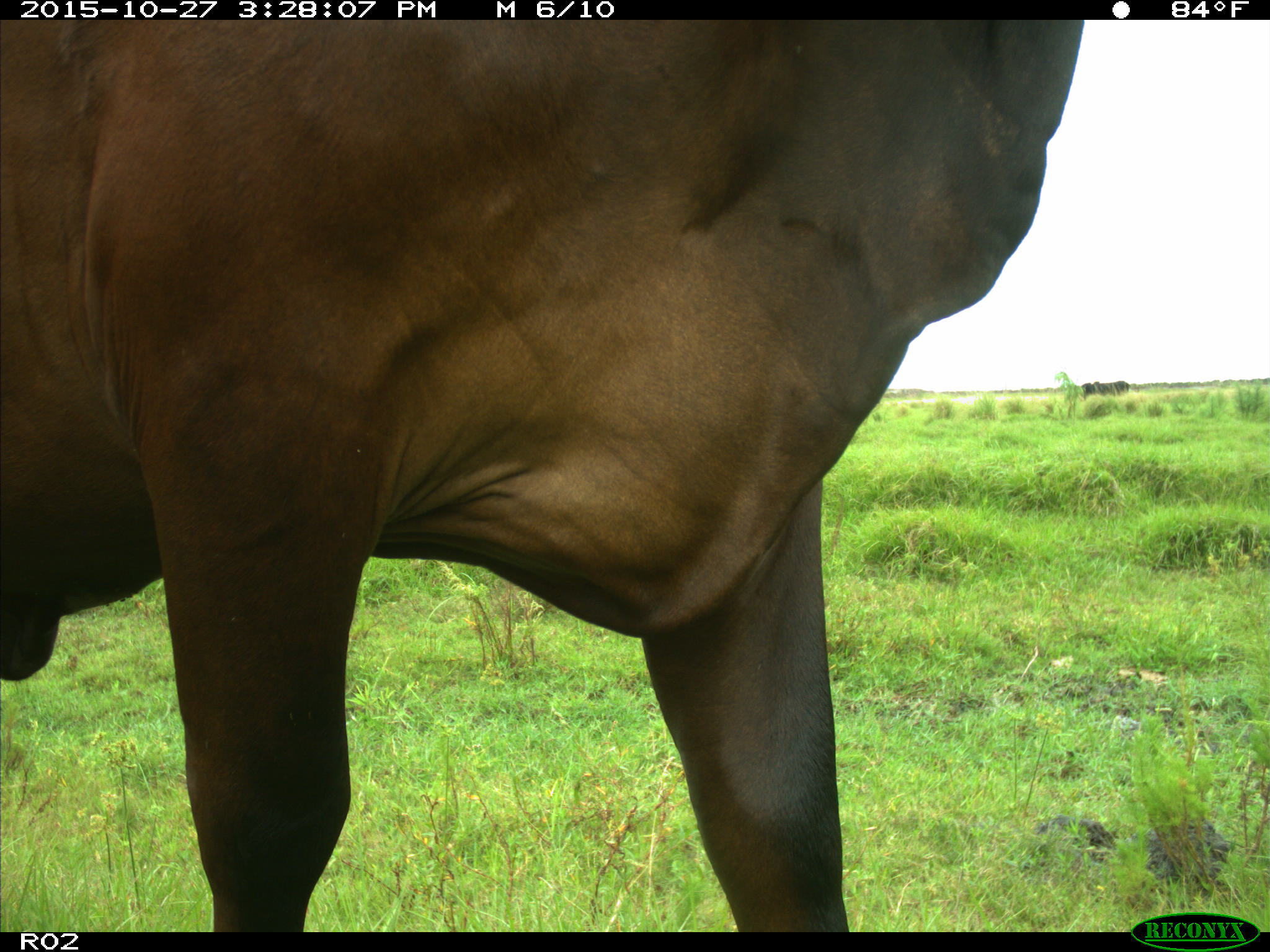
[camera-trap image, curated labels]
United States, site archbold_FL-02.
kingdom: Animalia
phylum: Chordata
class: Mammalia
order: Artiodactyla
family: Bovidae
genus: Bos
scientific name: Bos taurus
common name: domestic cow